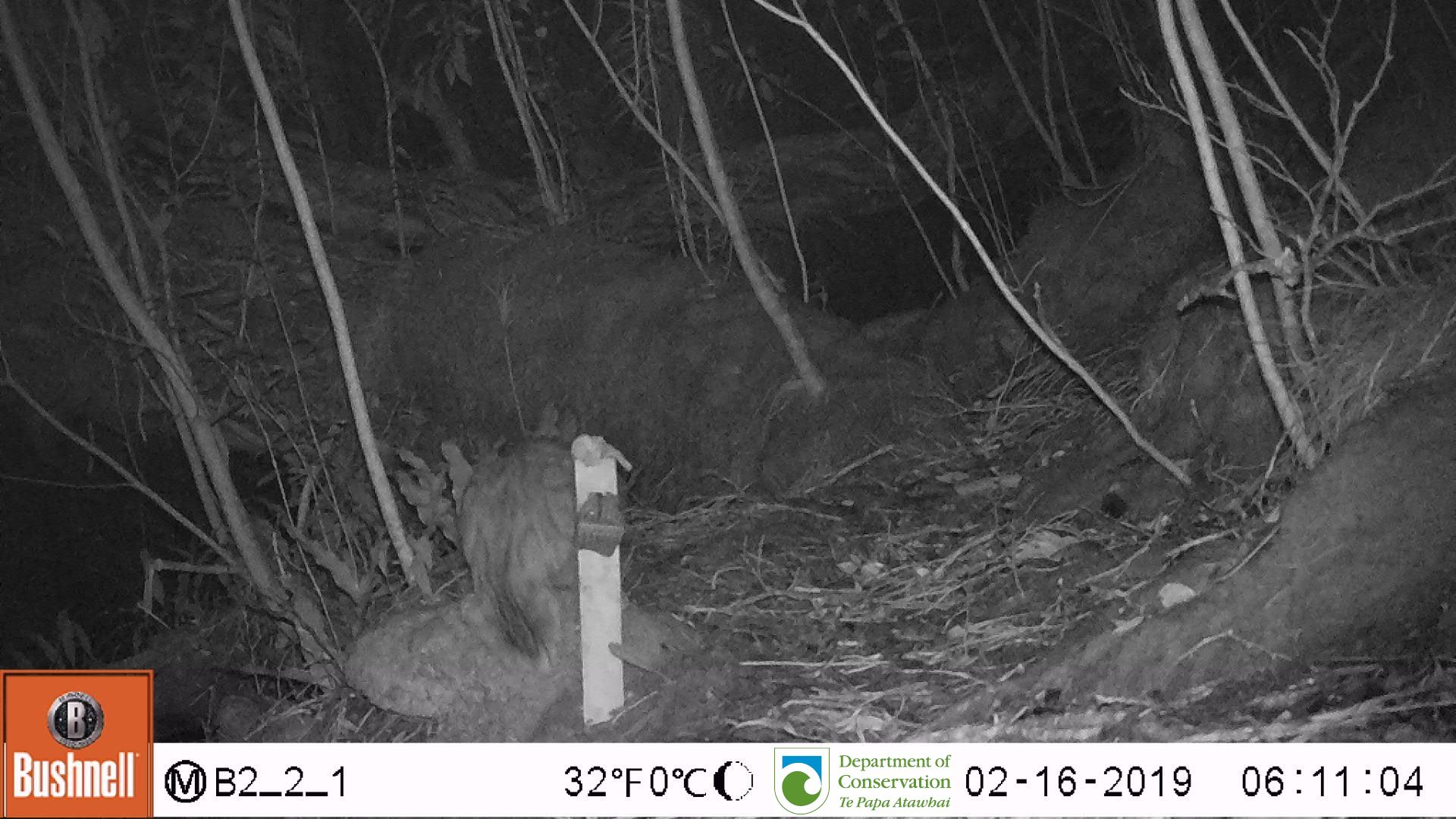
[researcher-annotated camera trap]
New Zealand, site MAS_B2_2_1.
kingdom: Animalia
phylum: Chordata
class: Mammalia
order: Carnivora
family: Felidae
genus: Felis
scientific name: Felis catus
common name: domestic cat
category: cat